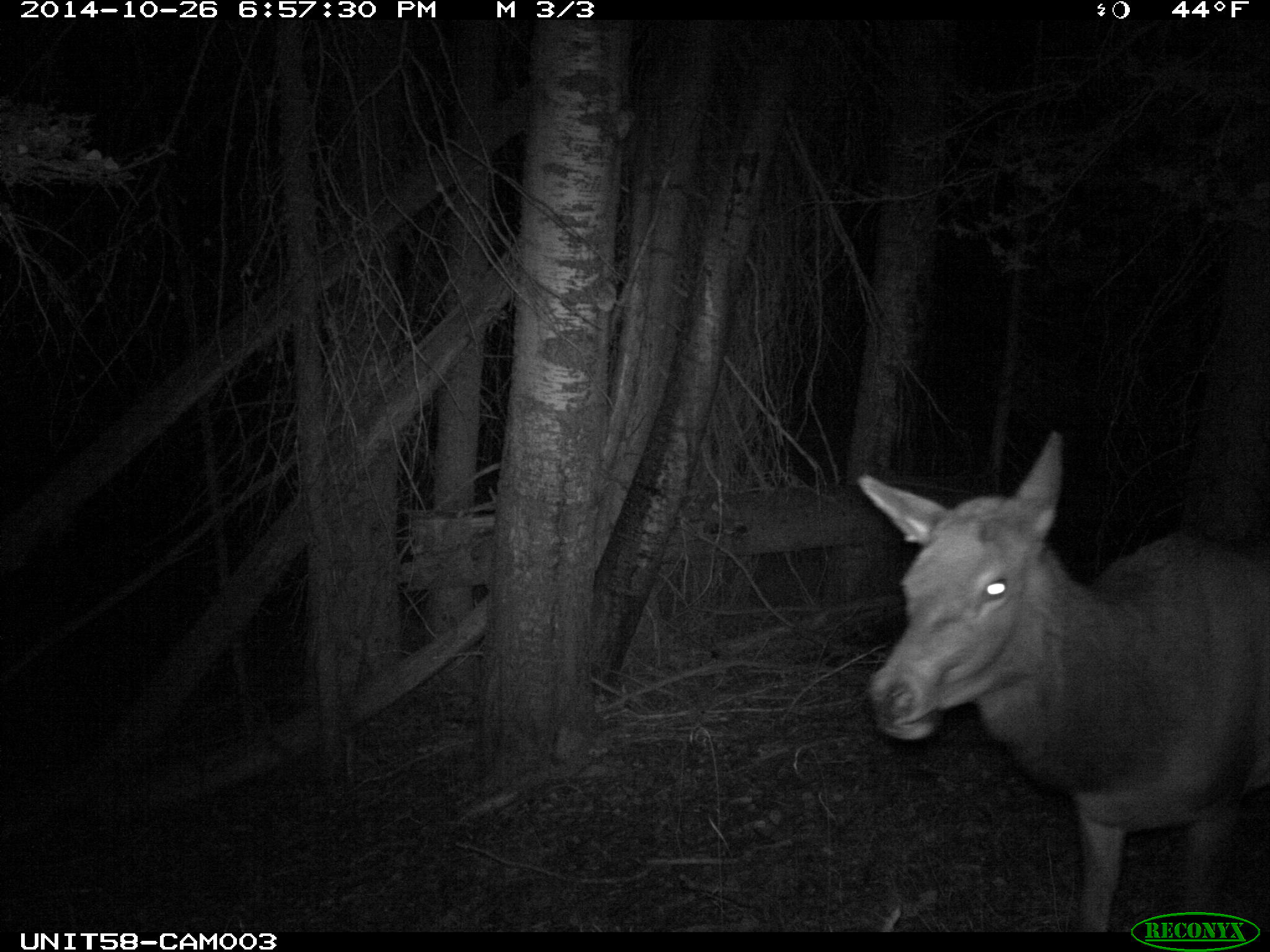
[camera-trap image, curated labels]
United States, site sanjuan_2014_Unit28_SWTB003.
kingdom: Animalia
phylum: Chordata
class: Mammalia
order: Artiodactyla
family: Cervidae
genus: Cervus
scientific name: Cervus elaphus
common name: red deer